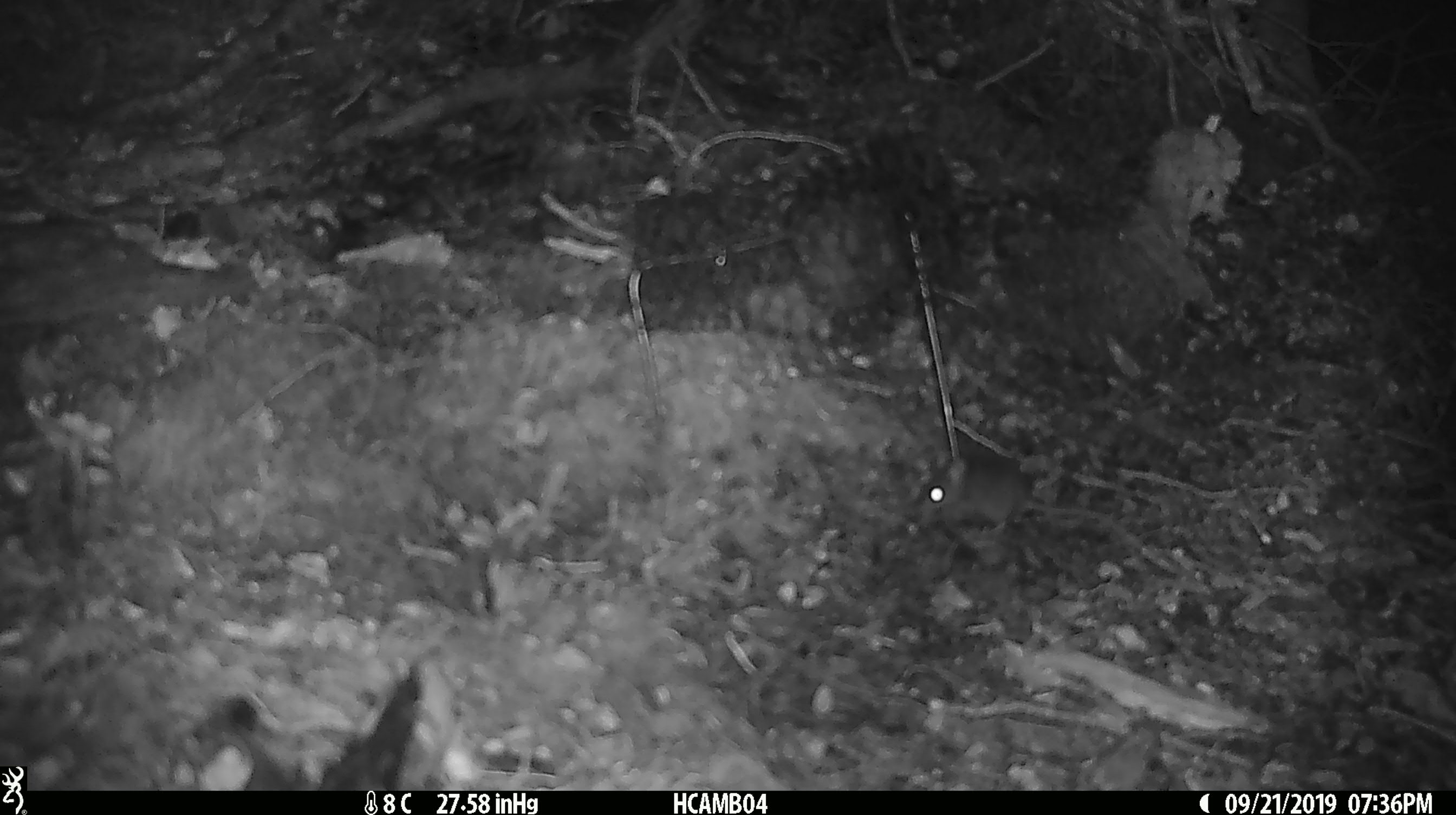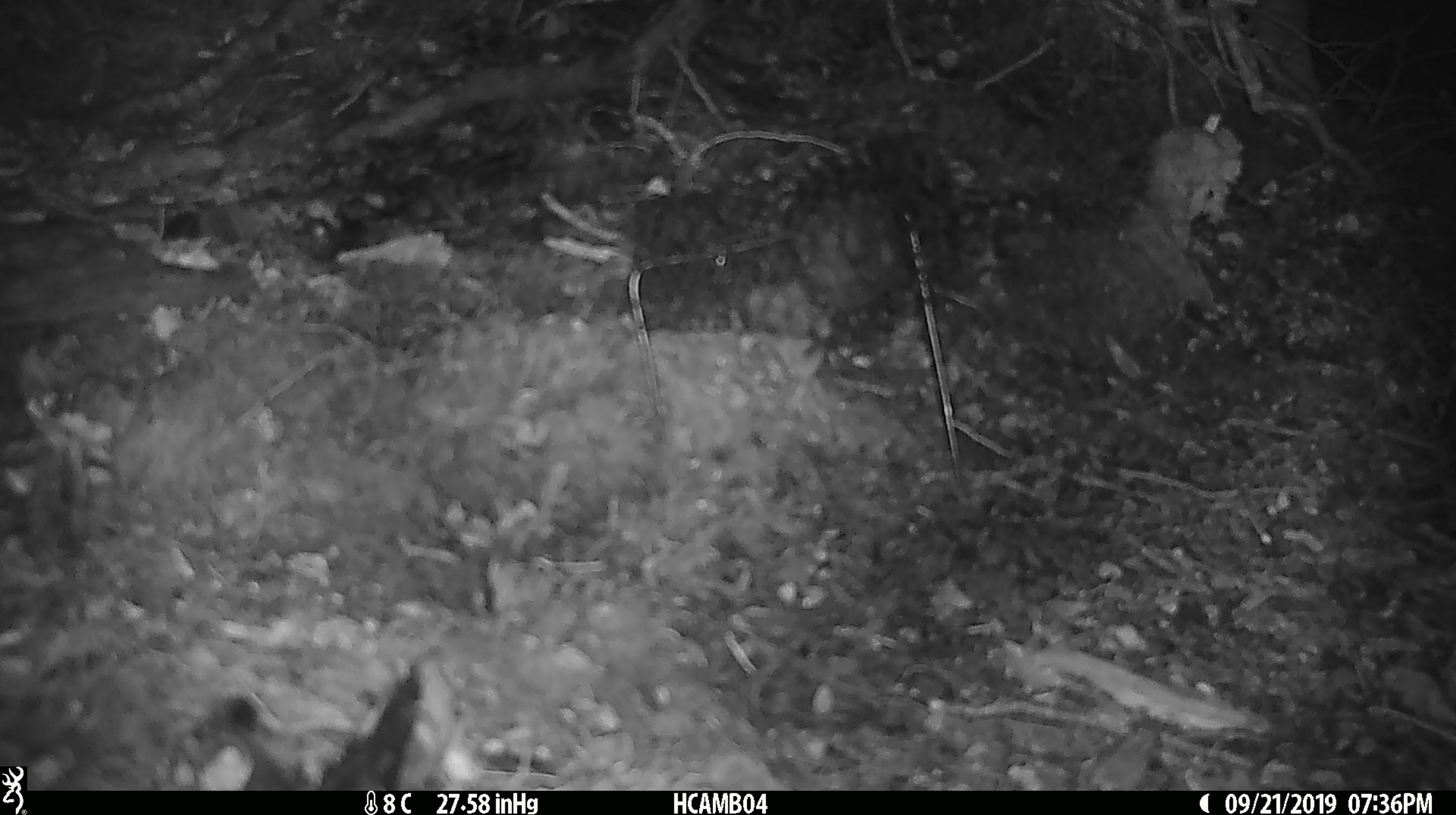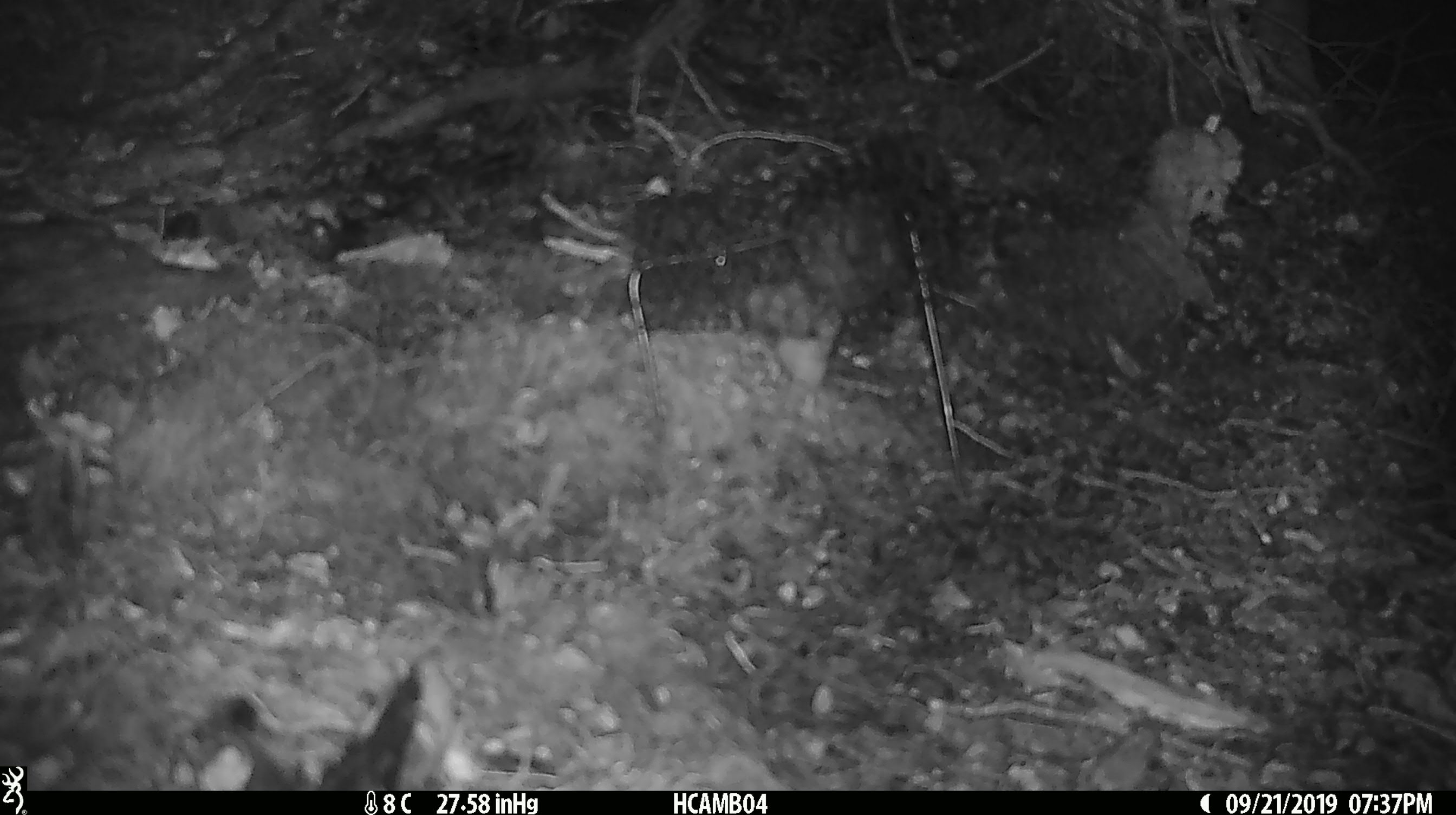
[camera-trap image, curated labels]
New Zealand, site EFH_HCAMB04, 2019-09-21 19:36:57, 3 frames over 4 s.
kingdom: Animalia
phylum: Chordata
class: Mammalia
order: Rodentia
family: Muridae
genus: Mus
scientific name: Mus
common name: mouse